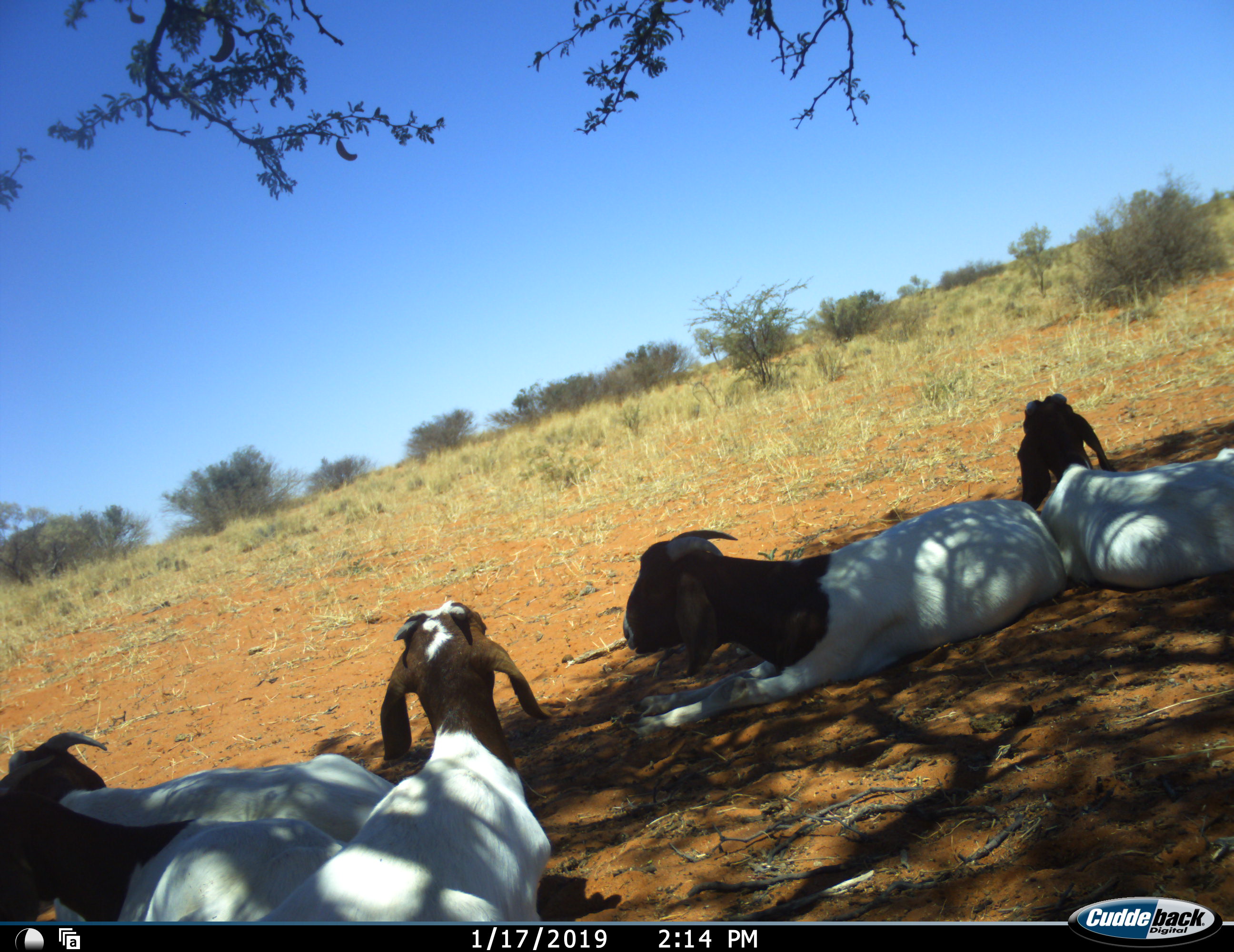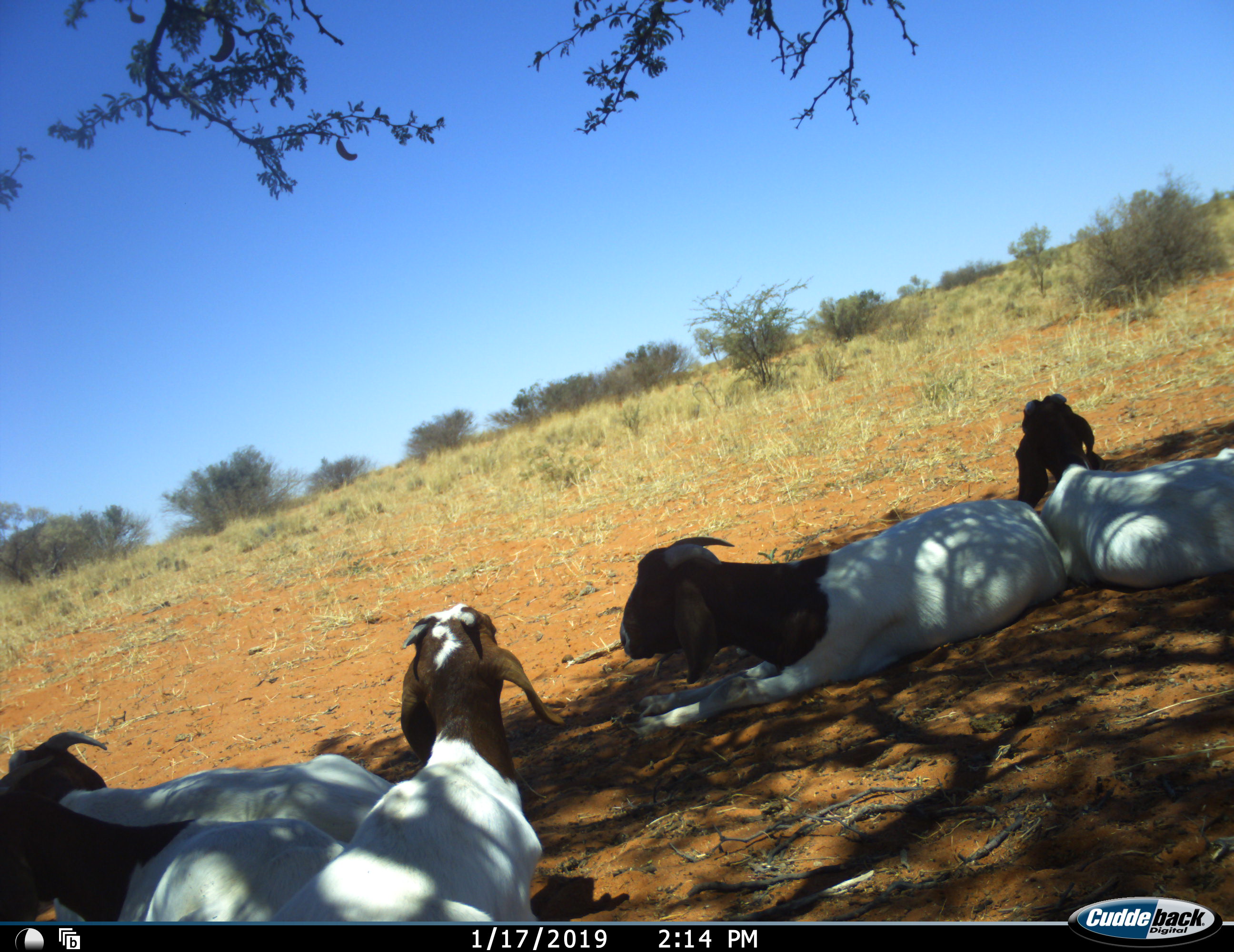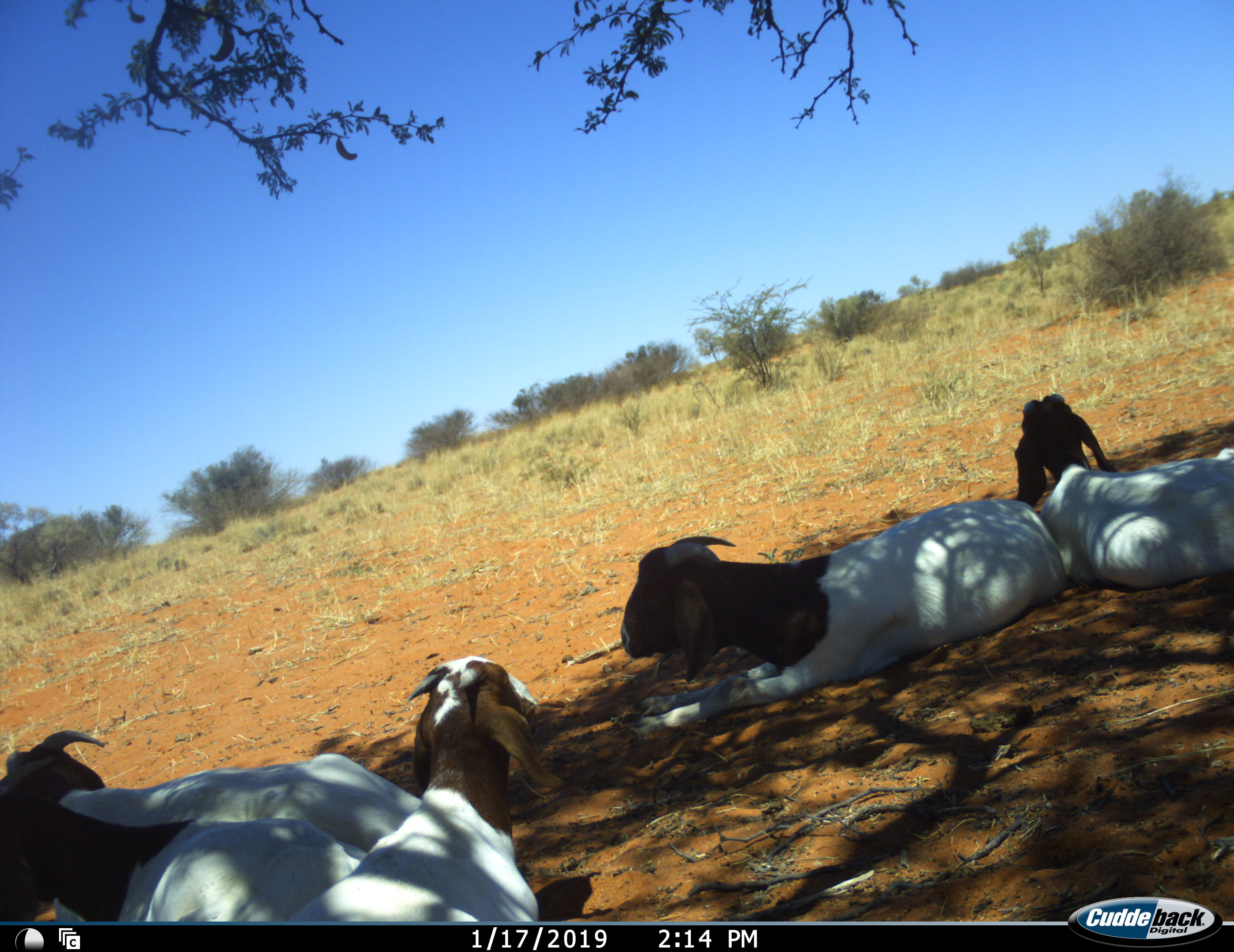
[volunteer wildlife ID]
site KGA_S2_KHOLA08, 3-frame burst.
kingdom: Animalia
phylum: Chordata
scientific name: Vertebrata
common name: domestic animal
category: domesticanimal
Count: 5.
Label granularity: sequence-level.